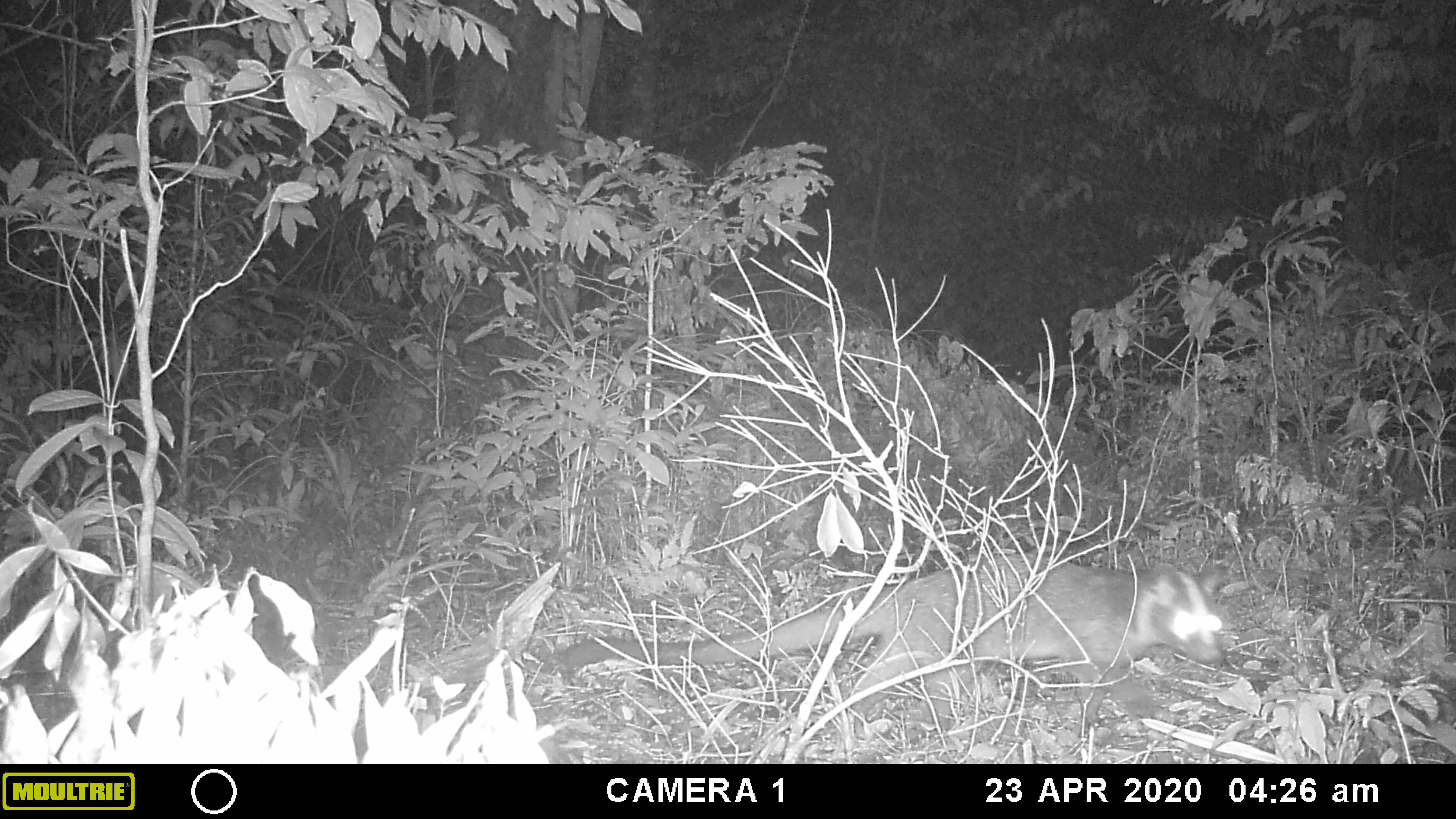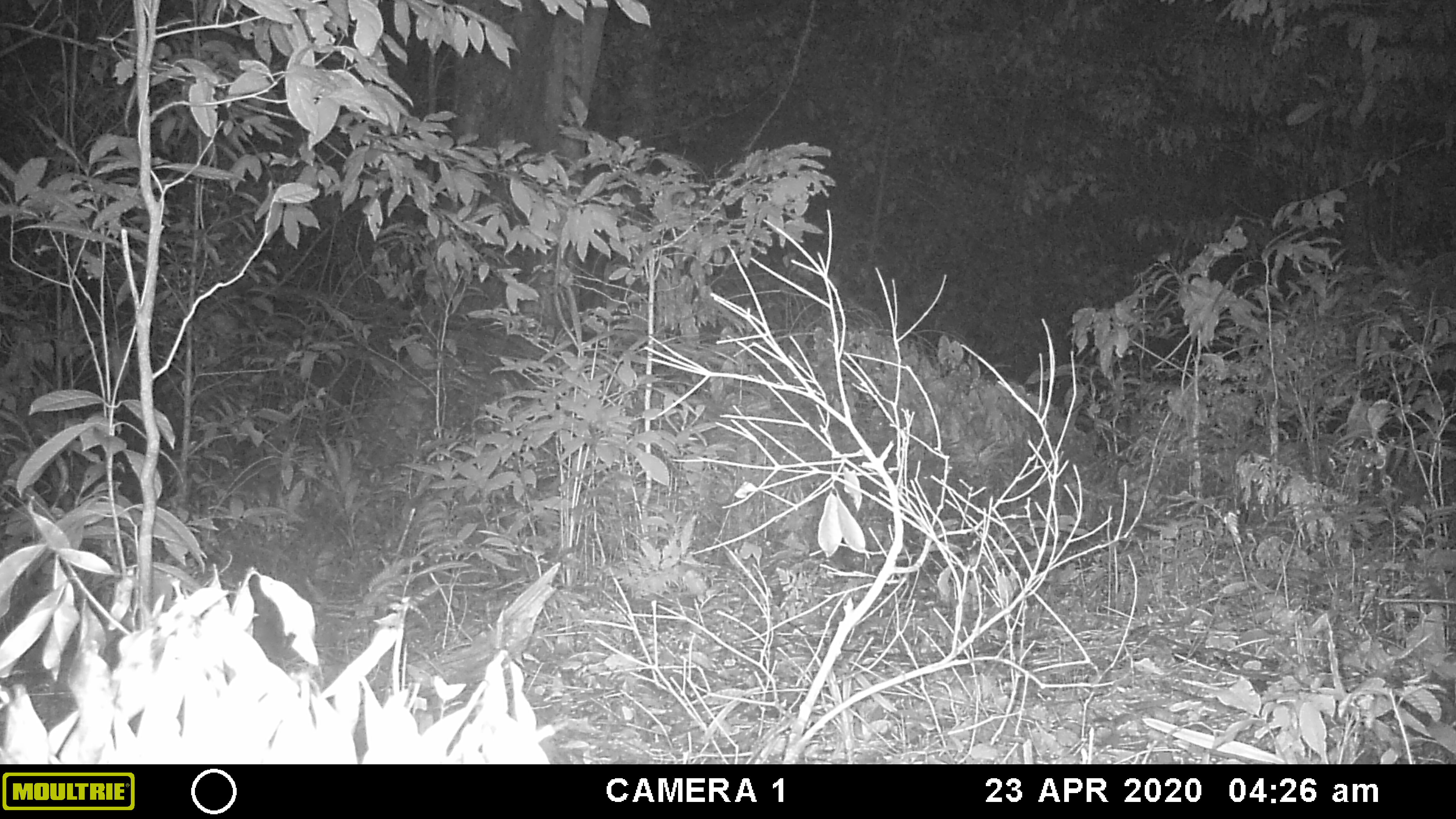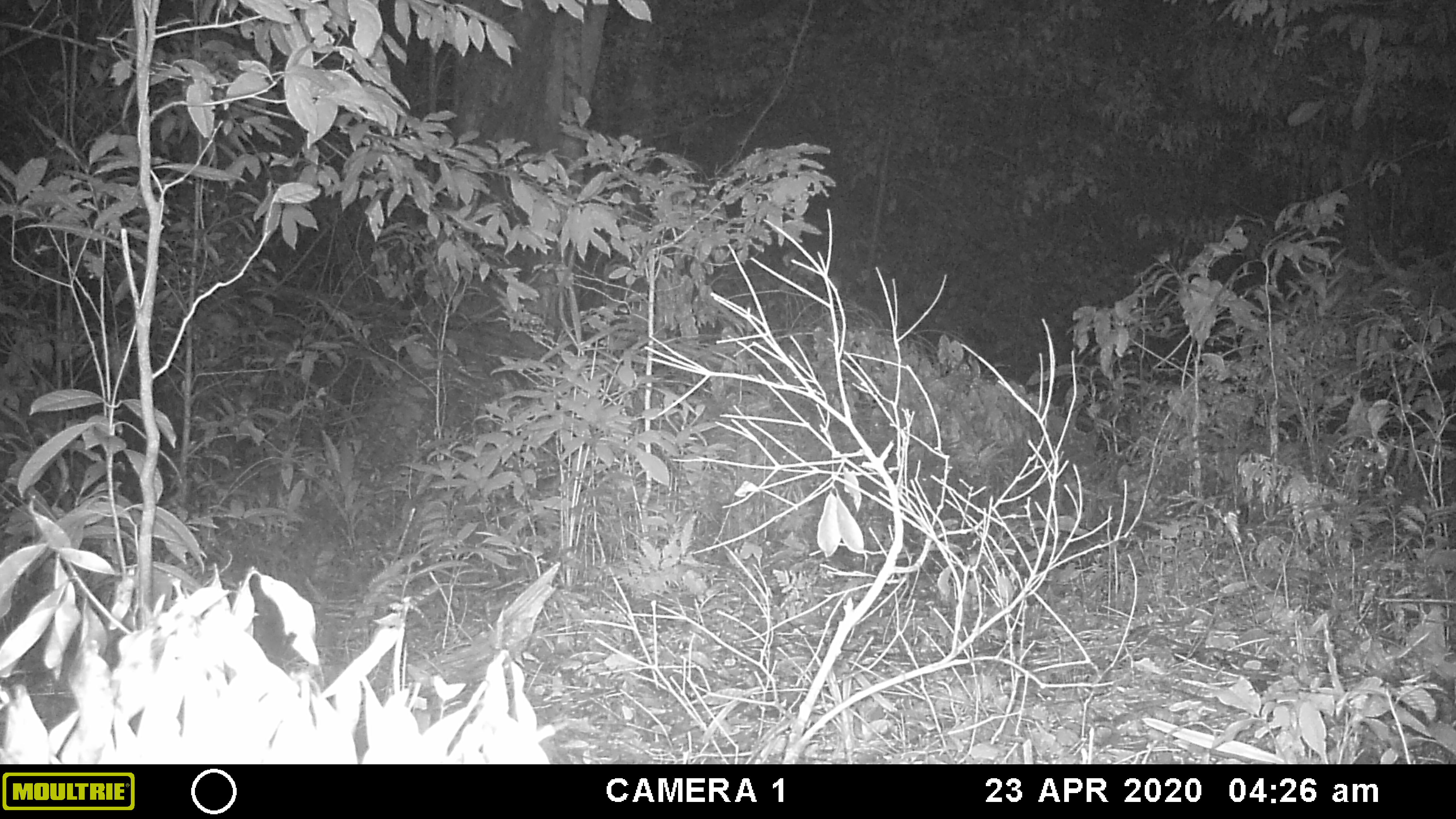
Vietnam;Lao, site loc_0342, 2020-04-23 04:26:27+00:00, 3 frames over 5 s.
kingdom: Animalia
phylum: Chordata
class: Mammalia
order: Carnivora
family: Viverridae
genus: Paguma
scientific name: Paguma larvata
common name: masked palm civet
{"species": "masked palm civet (Paguma larvata)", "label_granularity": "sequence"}